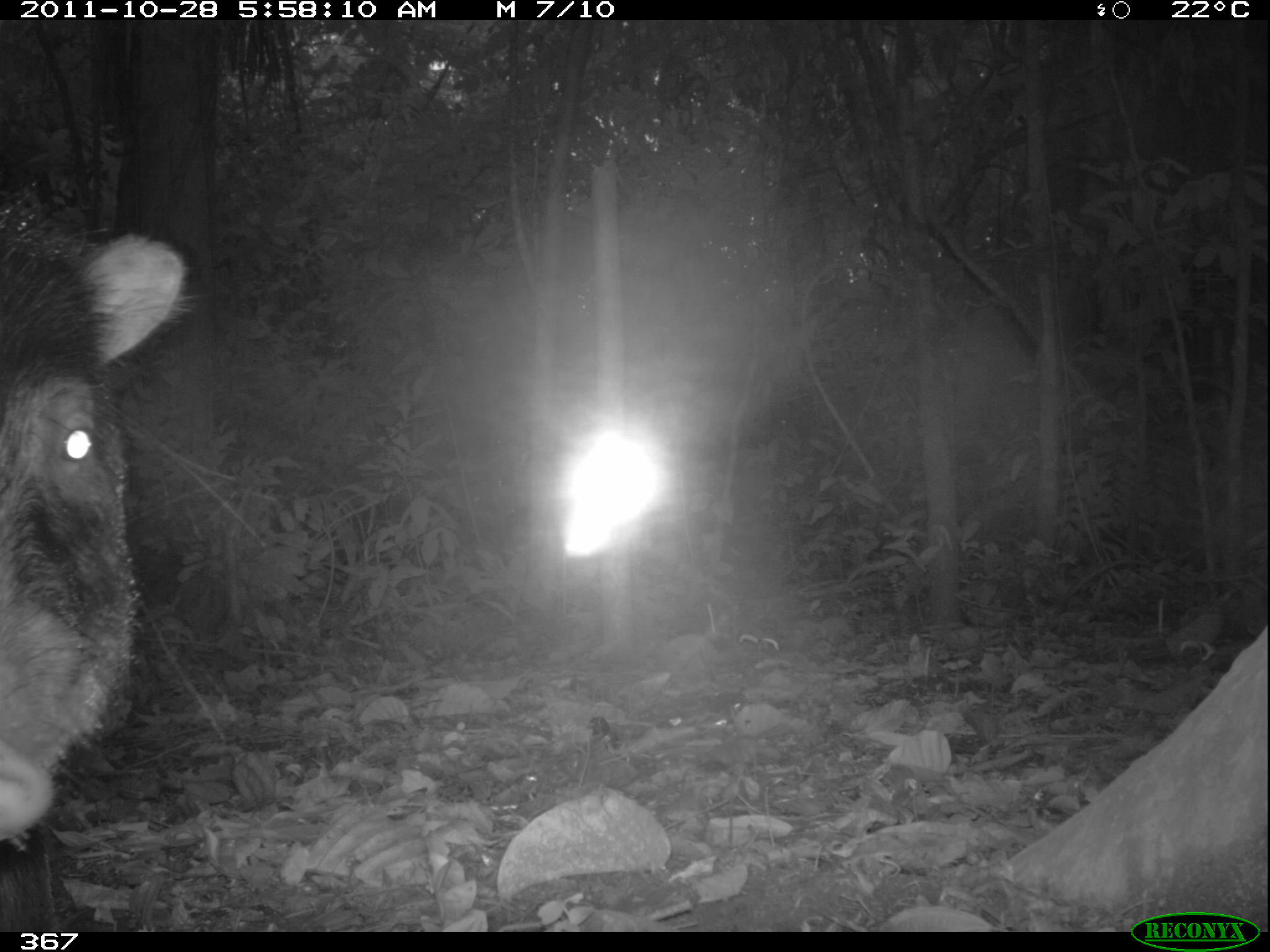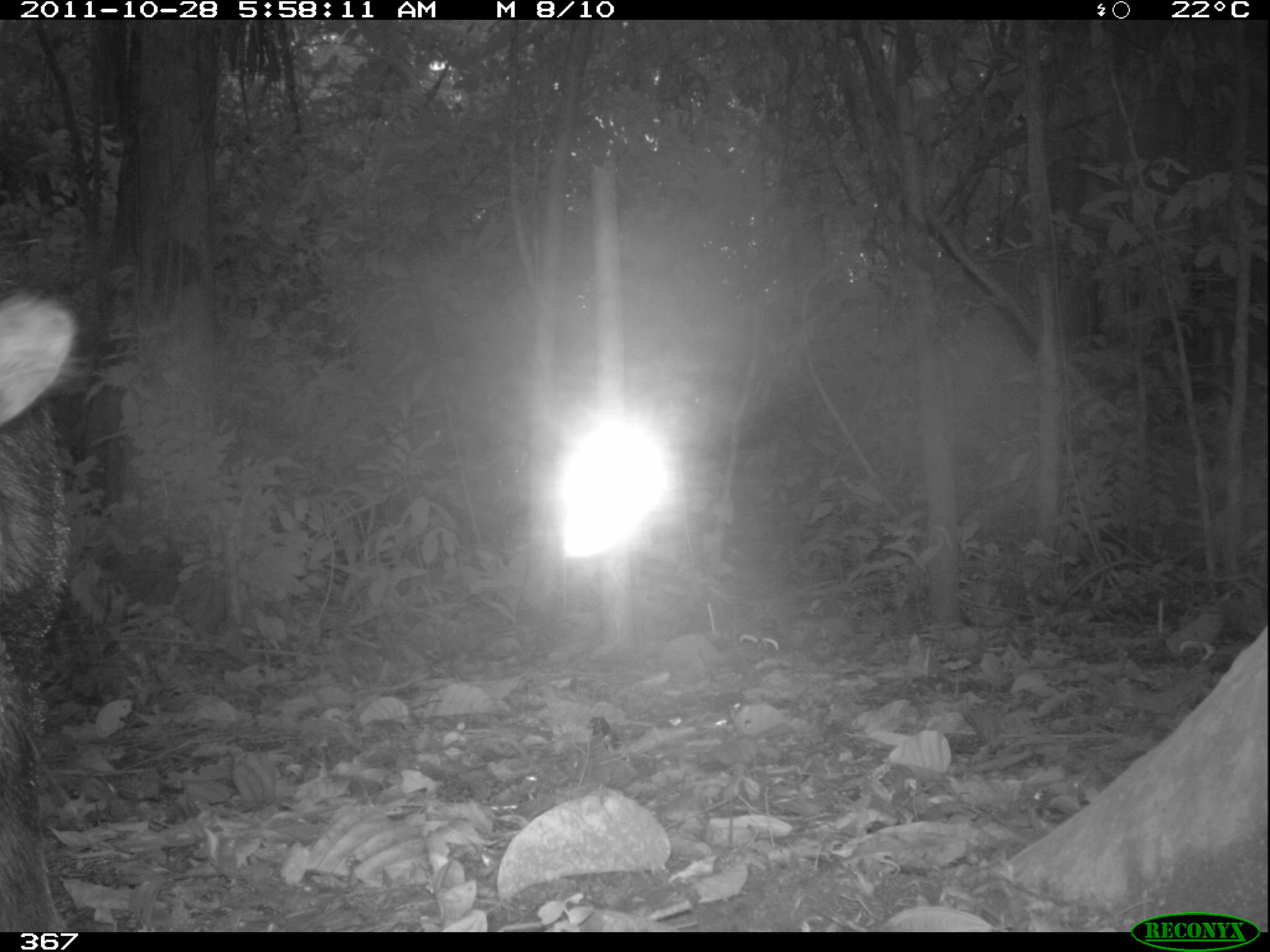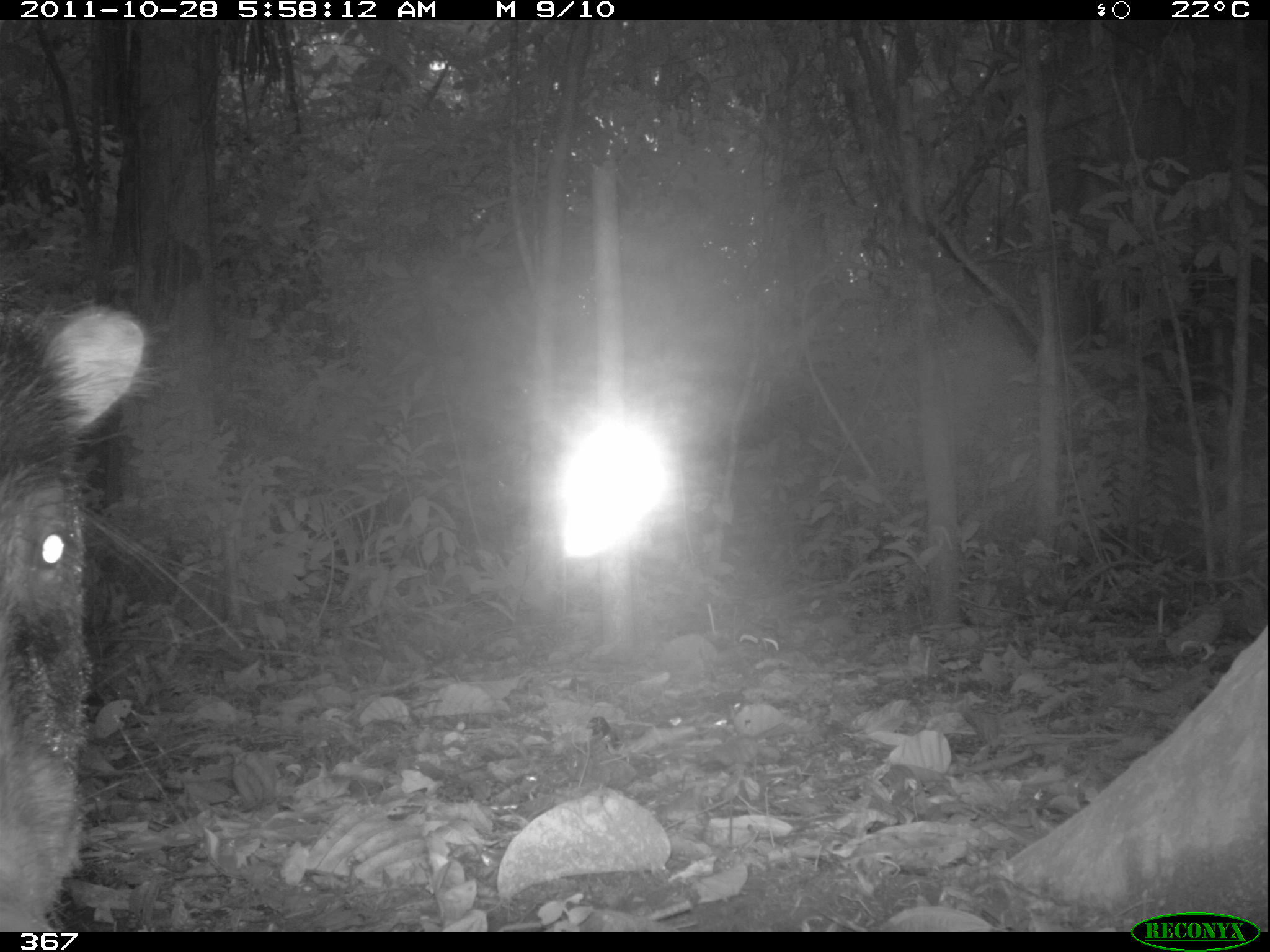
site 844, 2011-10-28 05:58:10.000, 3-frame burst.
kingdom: Animalia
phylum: Chordata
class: Mammalia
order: Artiodactyla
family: Tayassuidae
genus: Tayassu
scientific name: Tayassu pecari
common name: white-lipped peccary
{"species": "Tayassu pecari (white-lipped peccary)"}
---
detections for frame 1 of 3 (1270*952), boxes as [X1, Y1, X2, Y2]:
tayassu pecari: [1, 164, 194, 937]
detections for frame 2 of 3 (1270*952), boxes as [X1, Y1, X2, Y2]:
tayassu pecari: [0, 282, 79, 932]